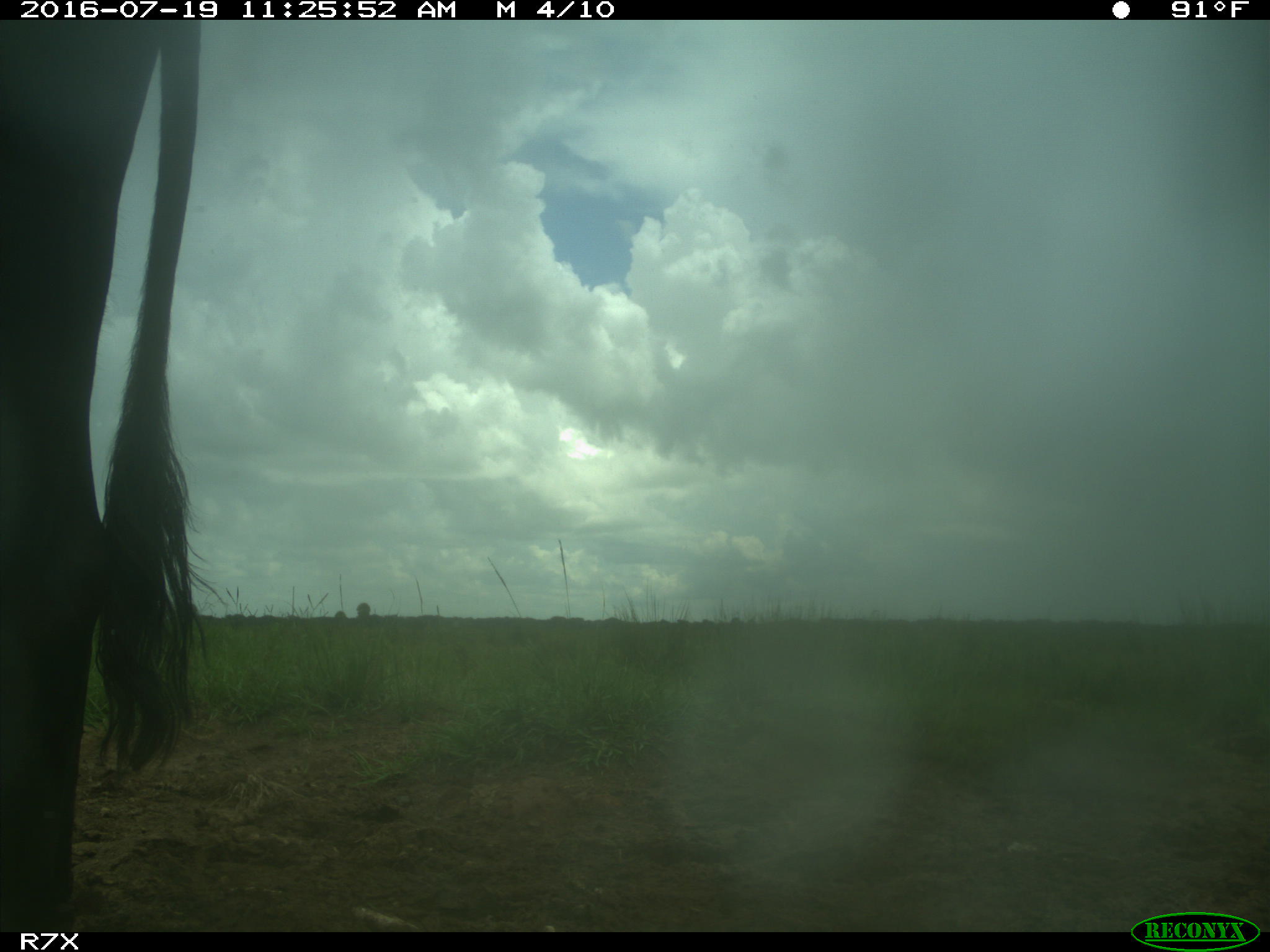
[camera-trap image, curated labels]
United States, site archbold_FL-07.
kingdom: Animalia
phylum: Chordata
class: Mammalia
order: Artiodactyla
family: Bovidae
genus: Bos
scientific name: Bos taurus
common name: domestic cow